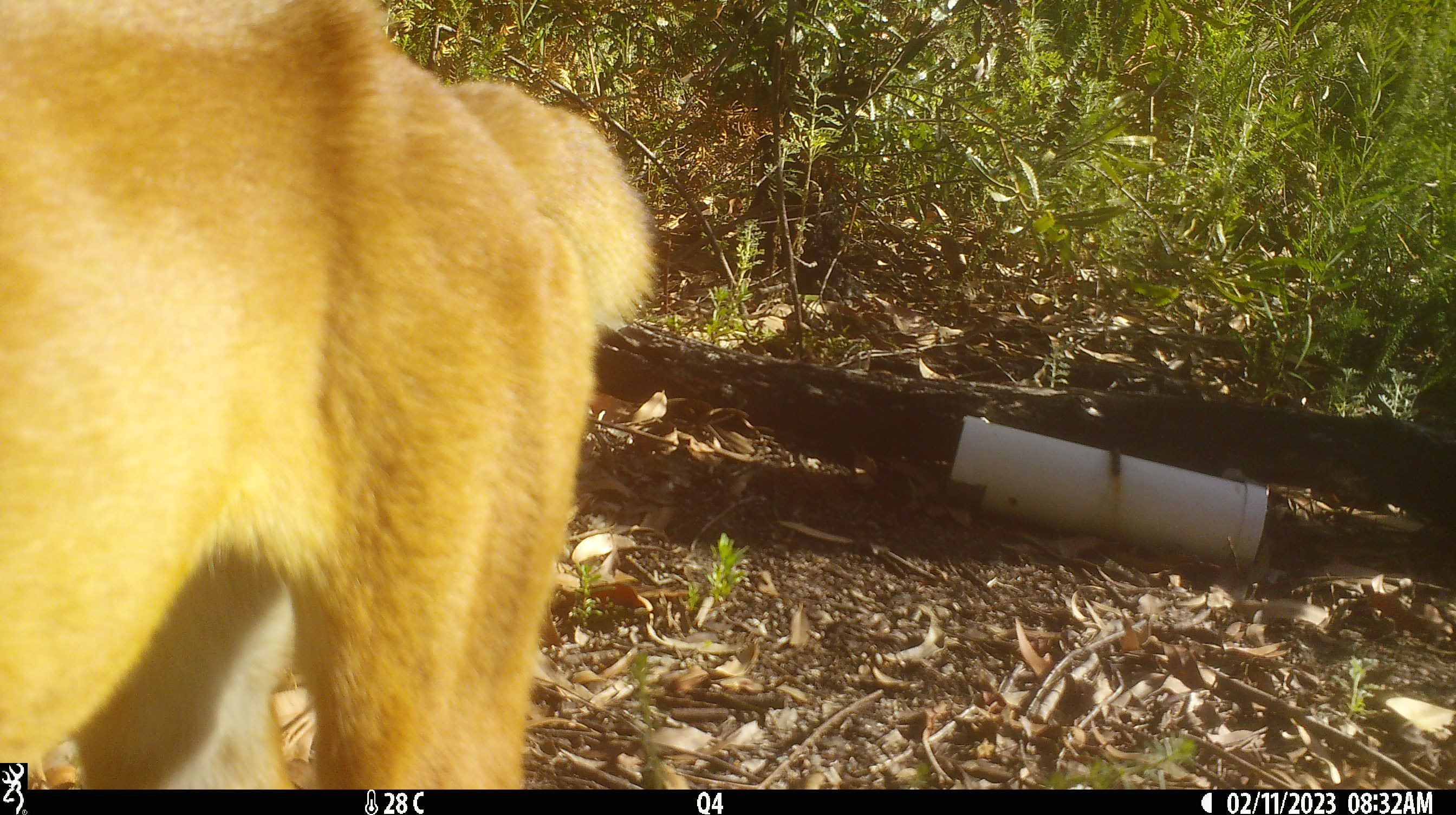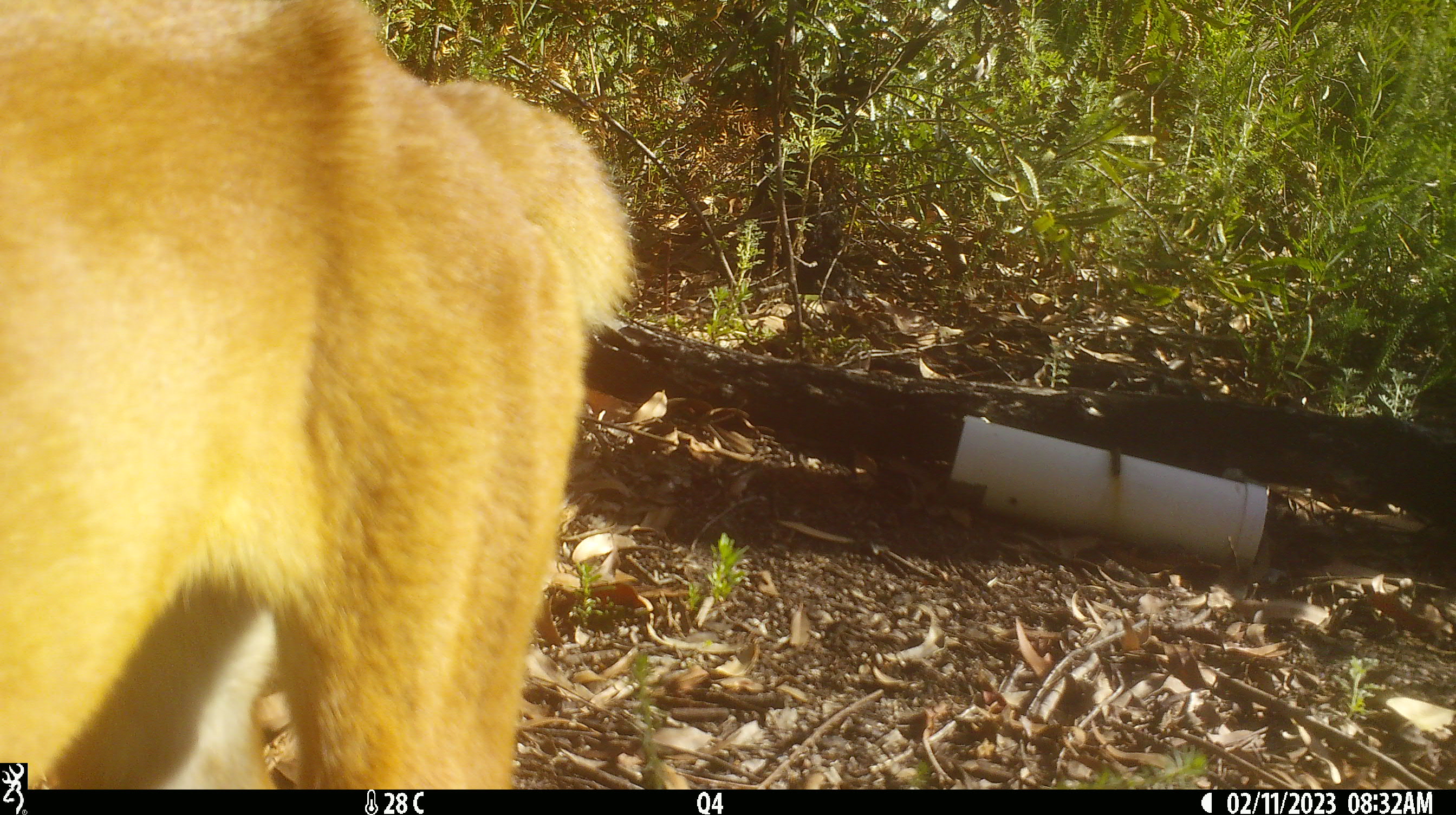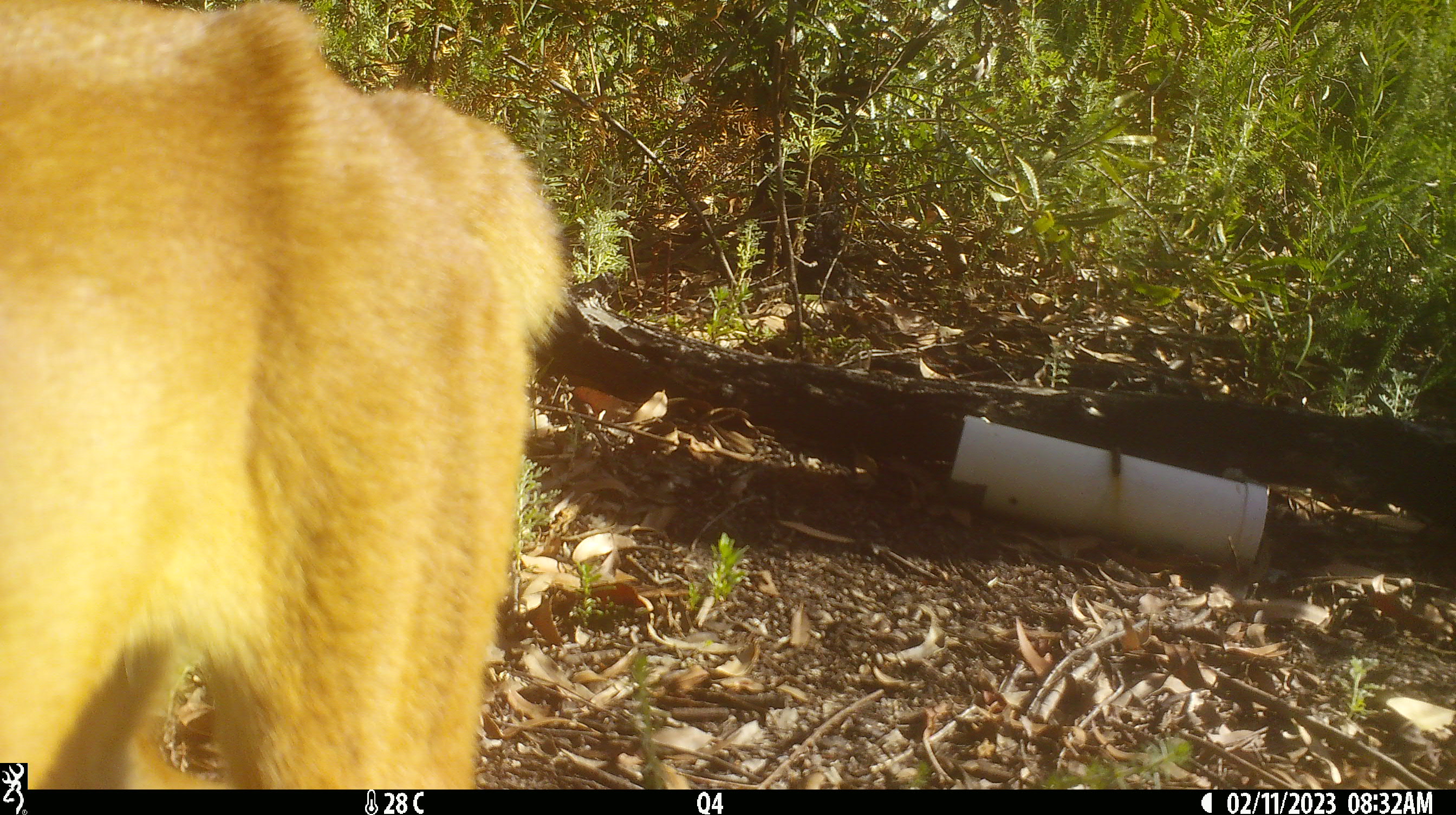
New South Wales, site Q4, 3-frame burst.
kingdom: Animalia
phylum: Chordata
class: Mammalia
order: Carnivora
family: Canidae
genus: Canis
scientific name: Canis familiaris dingo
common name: dingo